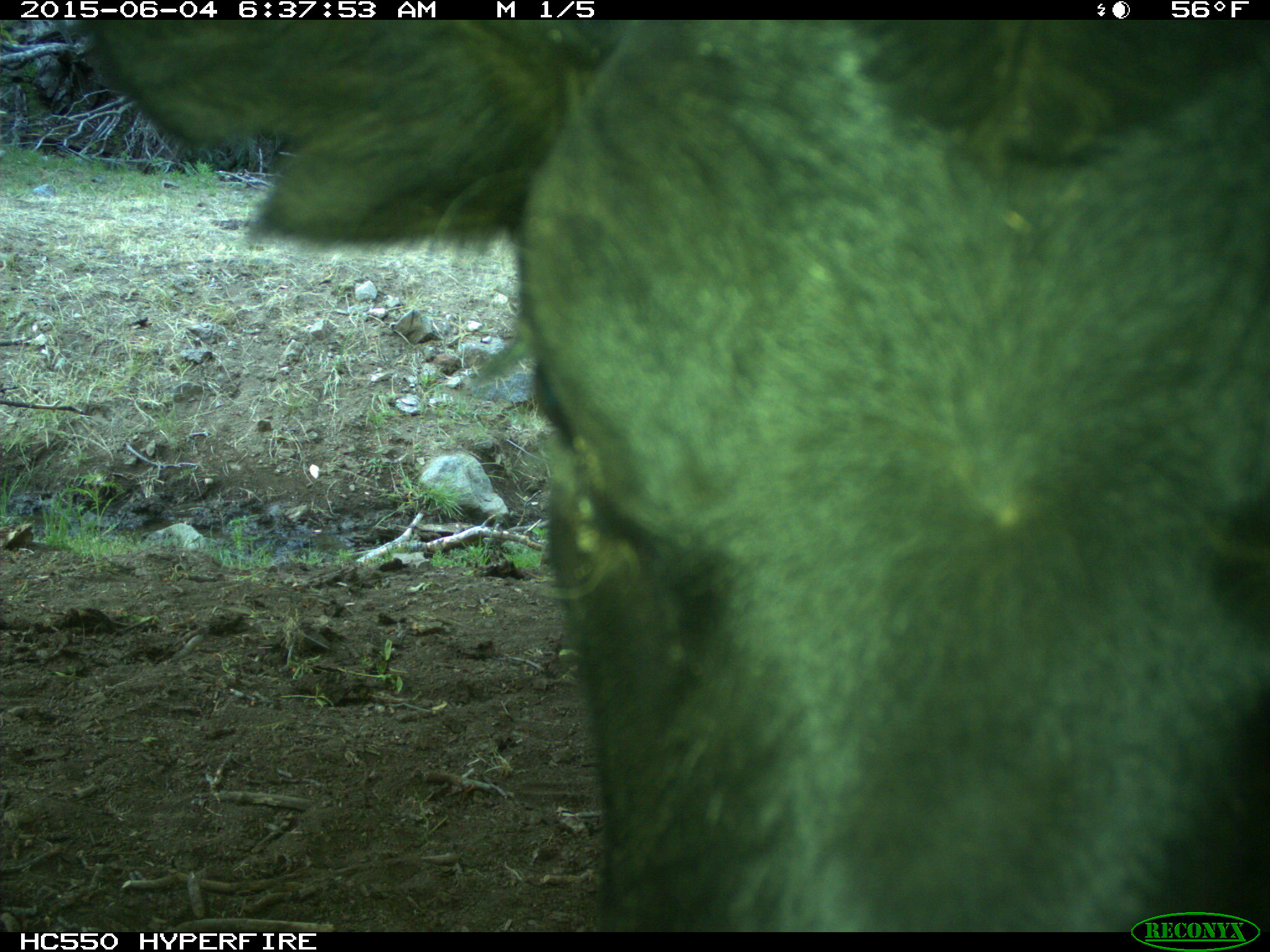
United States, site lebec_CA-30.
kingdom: Animalia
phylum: Chordata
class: Mammalia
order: Artiodactyla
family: Bovidae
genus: Bos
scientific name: Bos taurus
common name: domestic cow